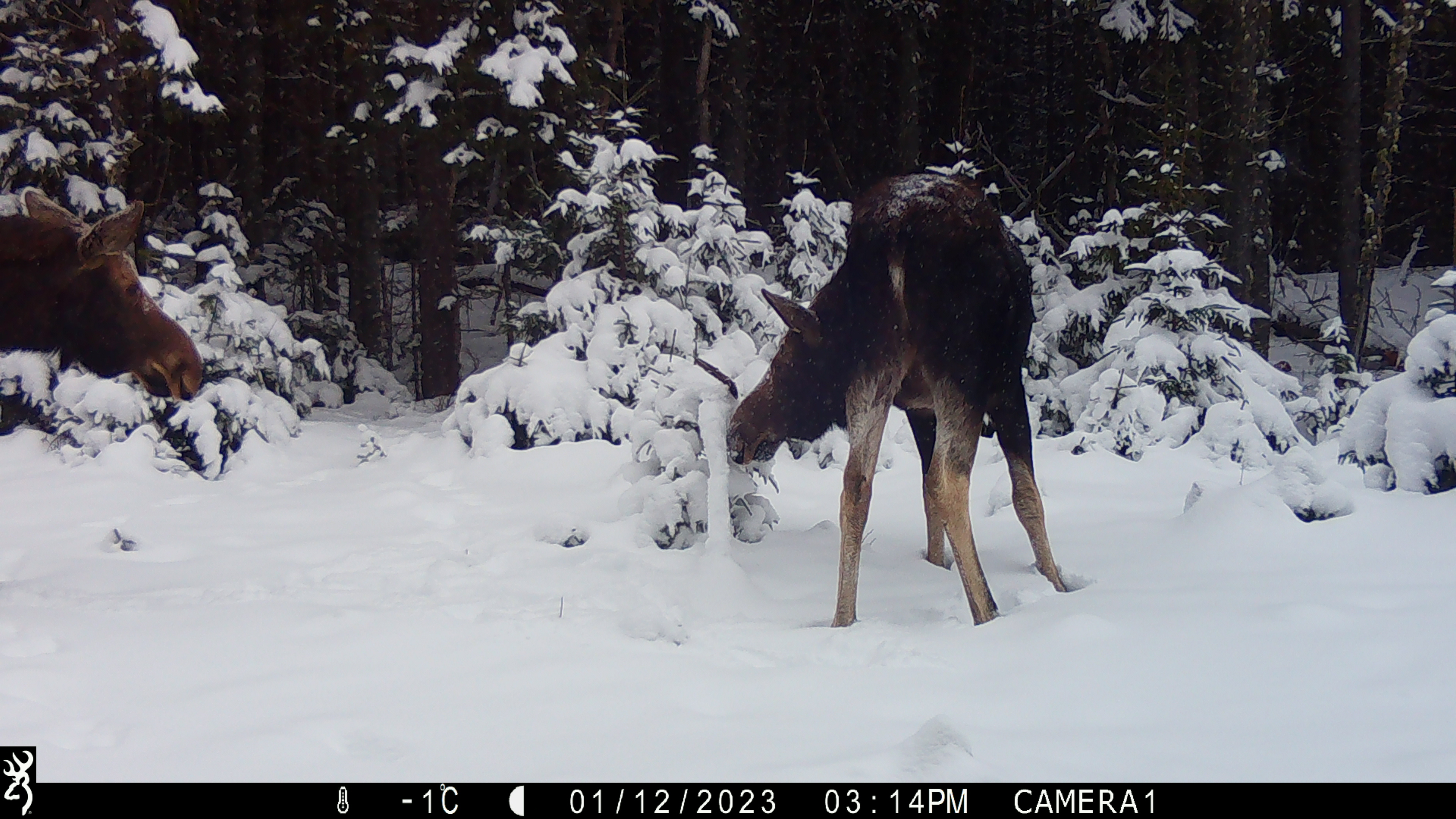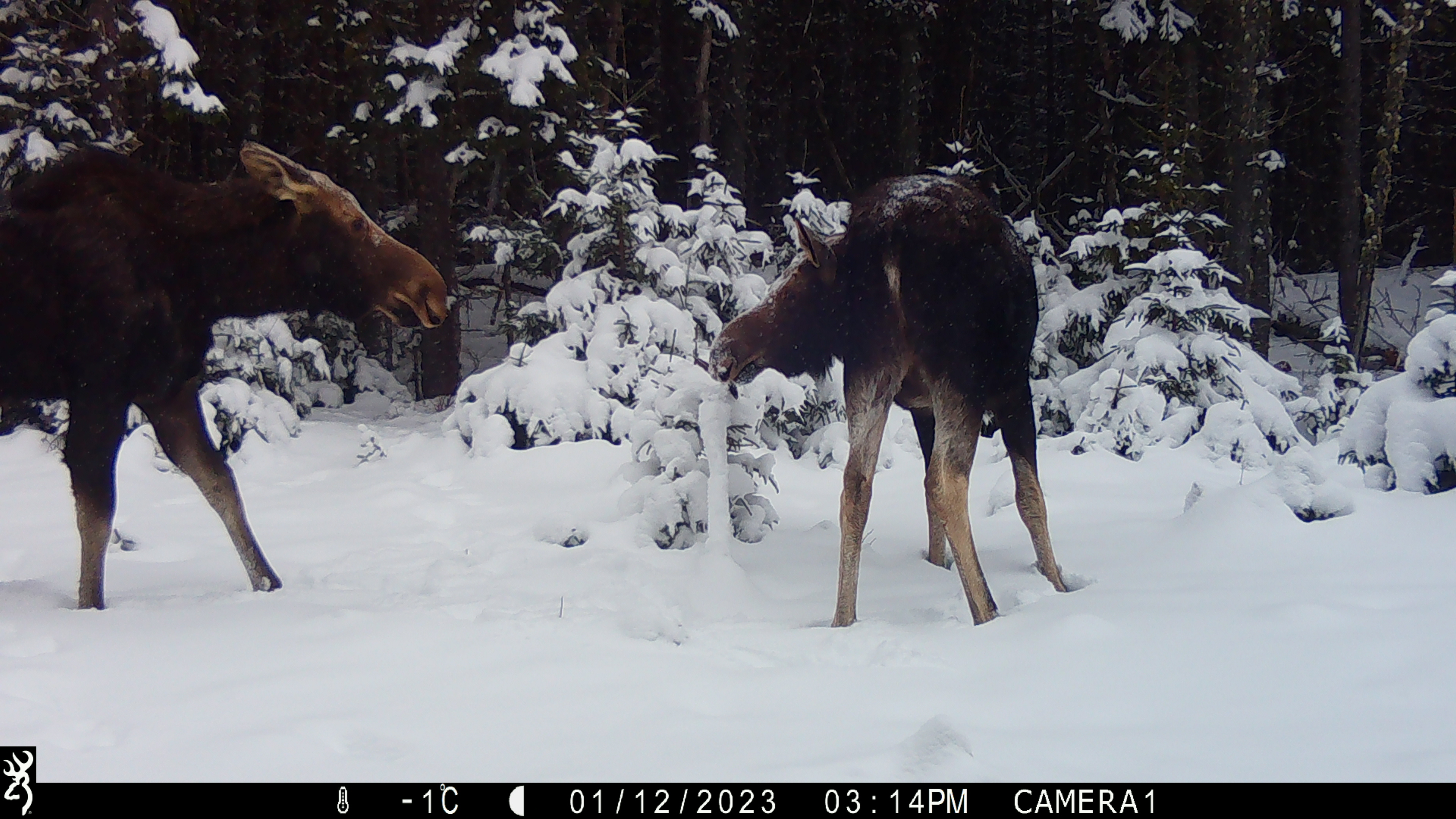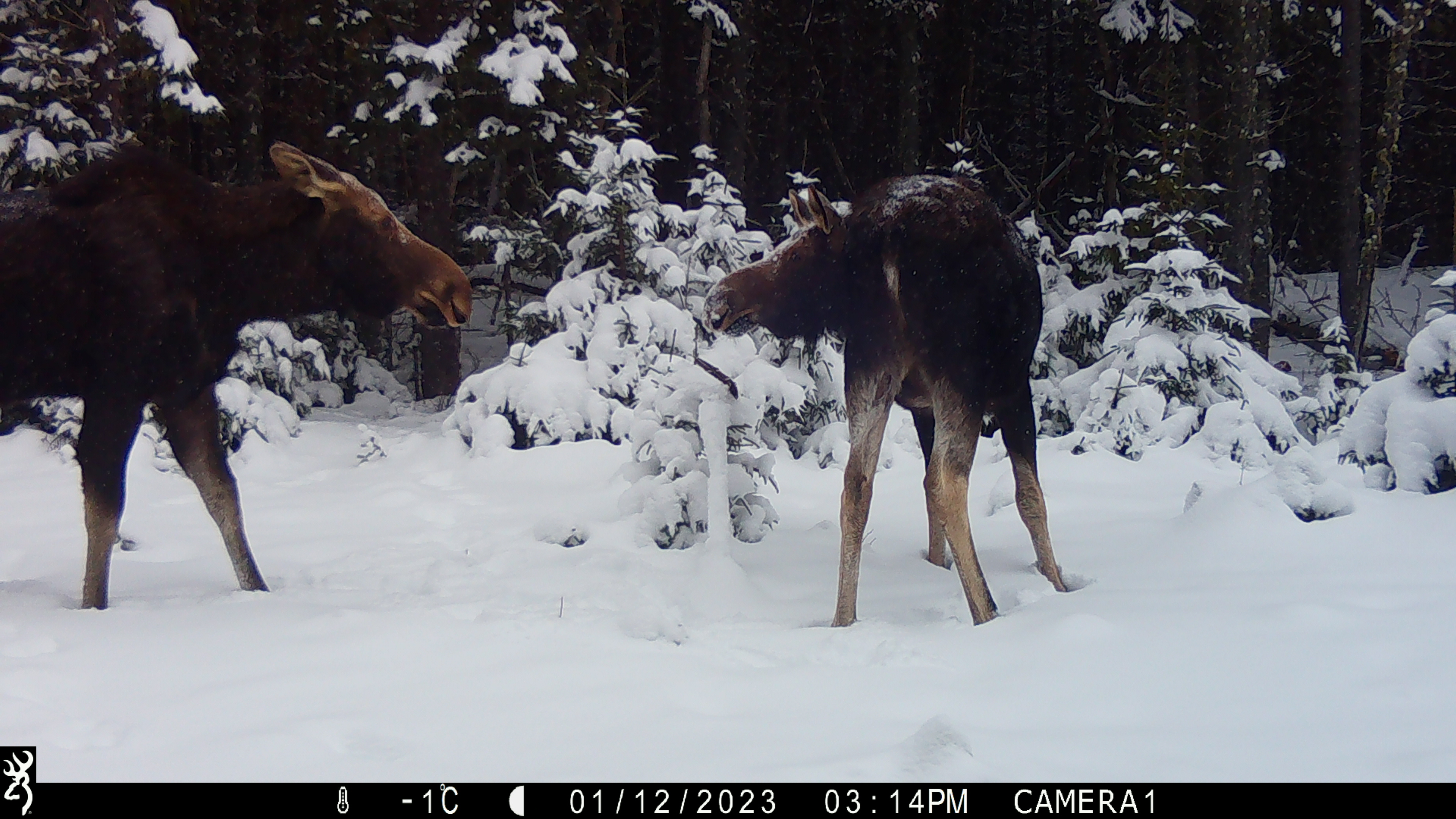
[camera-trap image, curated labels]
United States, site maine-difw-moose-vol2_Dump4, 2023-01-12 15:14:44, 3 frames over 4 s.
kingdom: Animalia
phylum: Chordata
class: Mammalia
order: Artiodactyla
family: Cervidae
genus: Alces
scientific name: Alces alces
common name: moose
Moose (Alces alces).